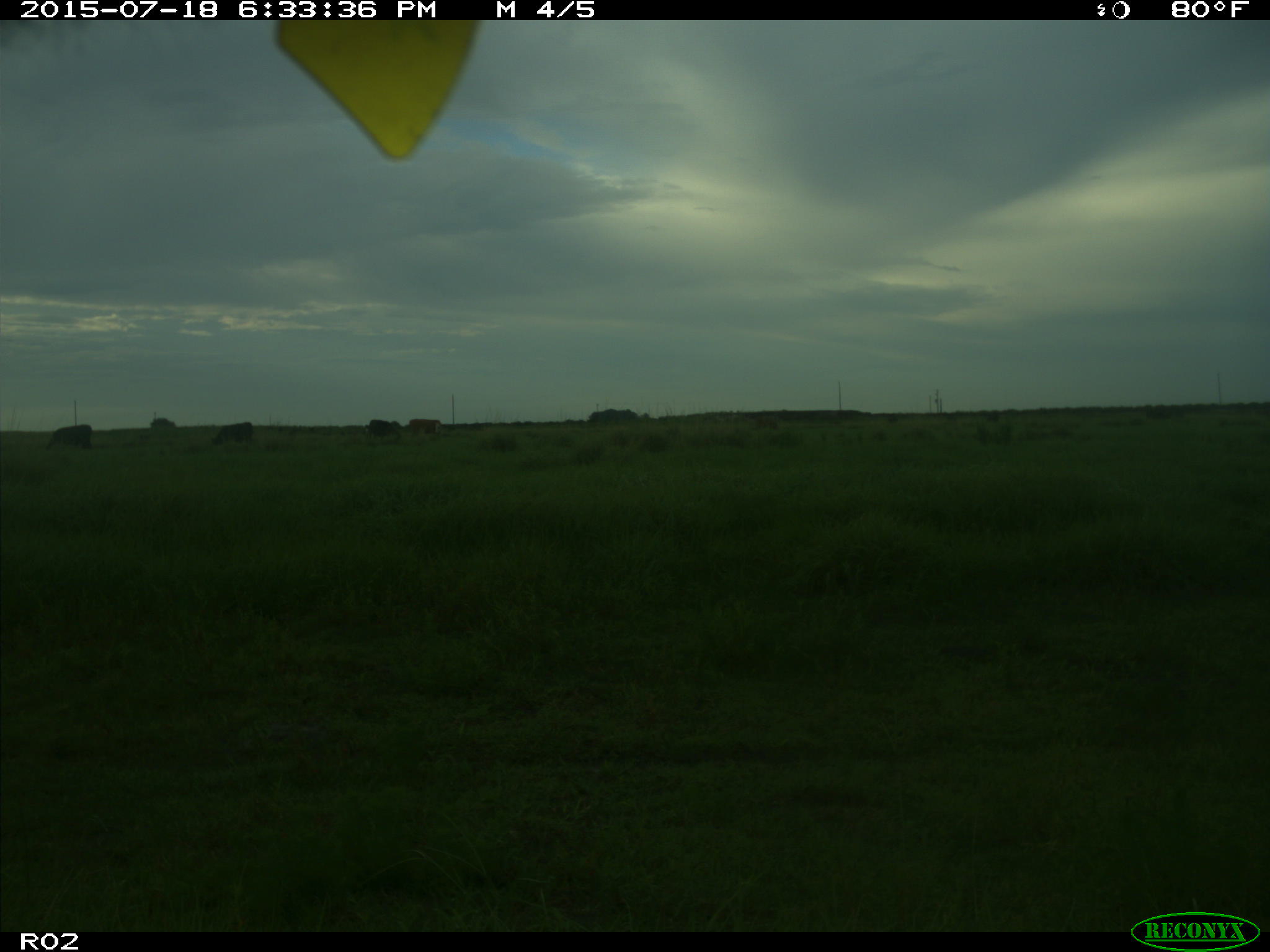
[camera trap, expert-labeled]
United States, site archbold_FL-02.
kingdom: Animalia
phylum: Chordata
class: Mammalia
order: Artiodactyla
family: Bovidae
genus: Bos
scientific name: Bos taurus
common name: domestic cow